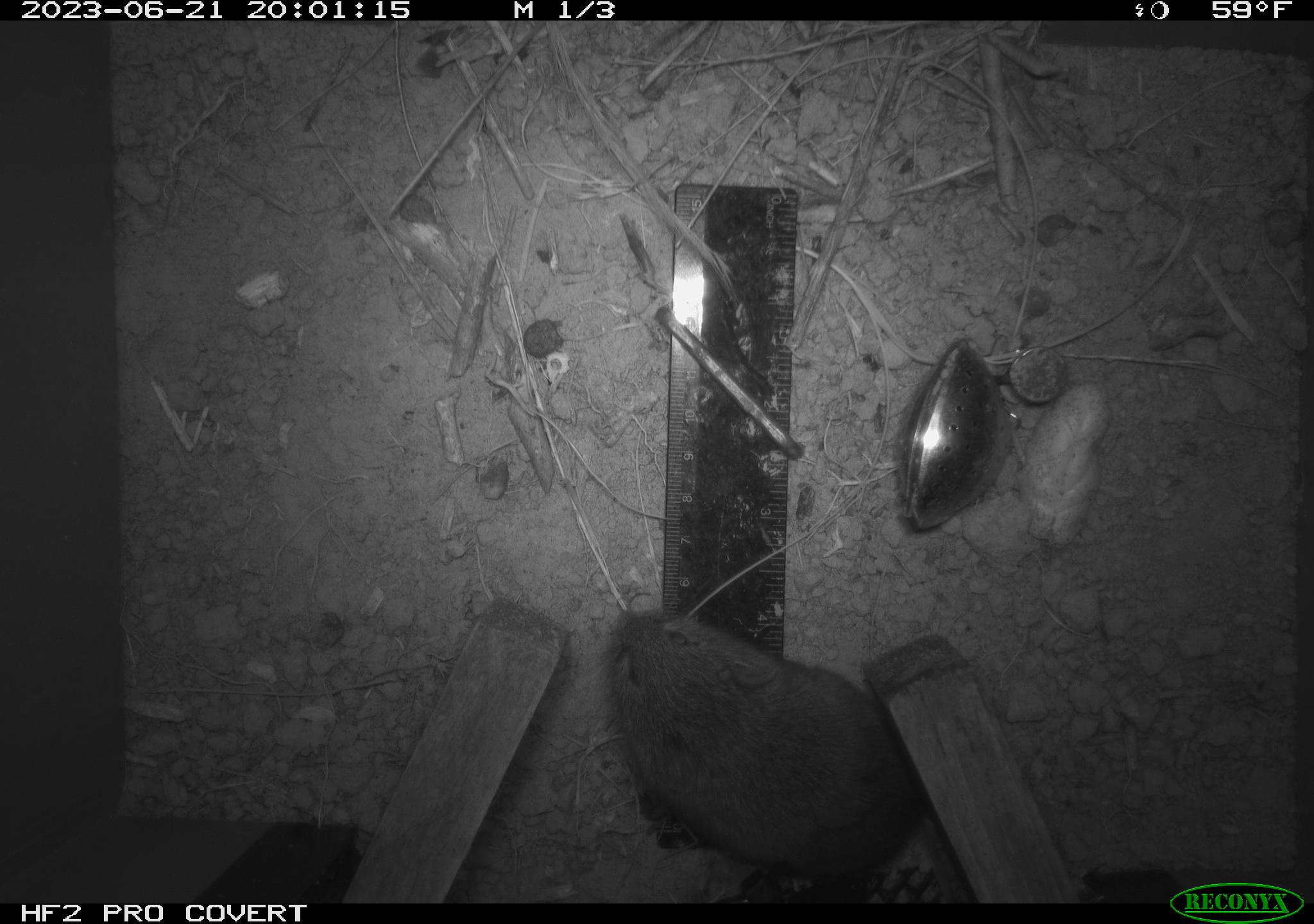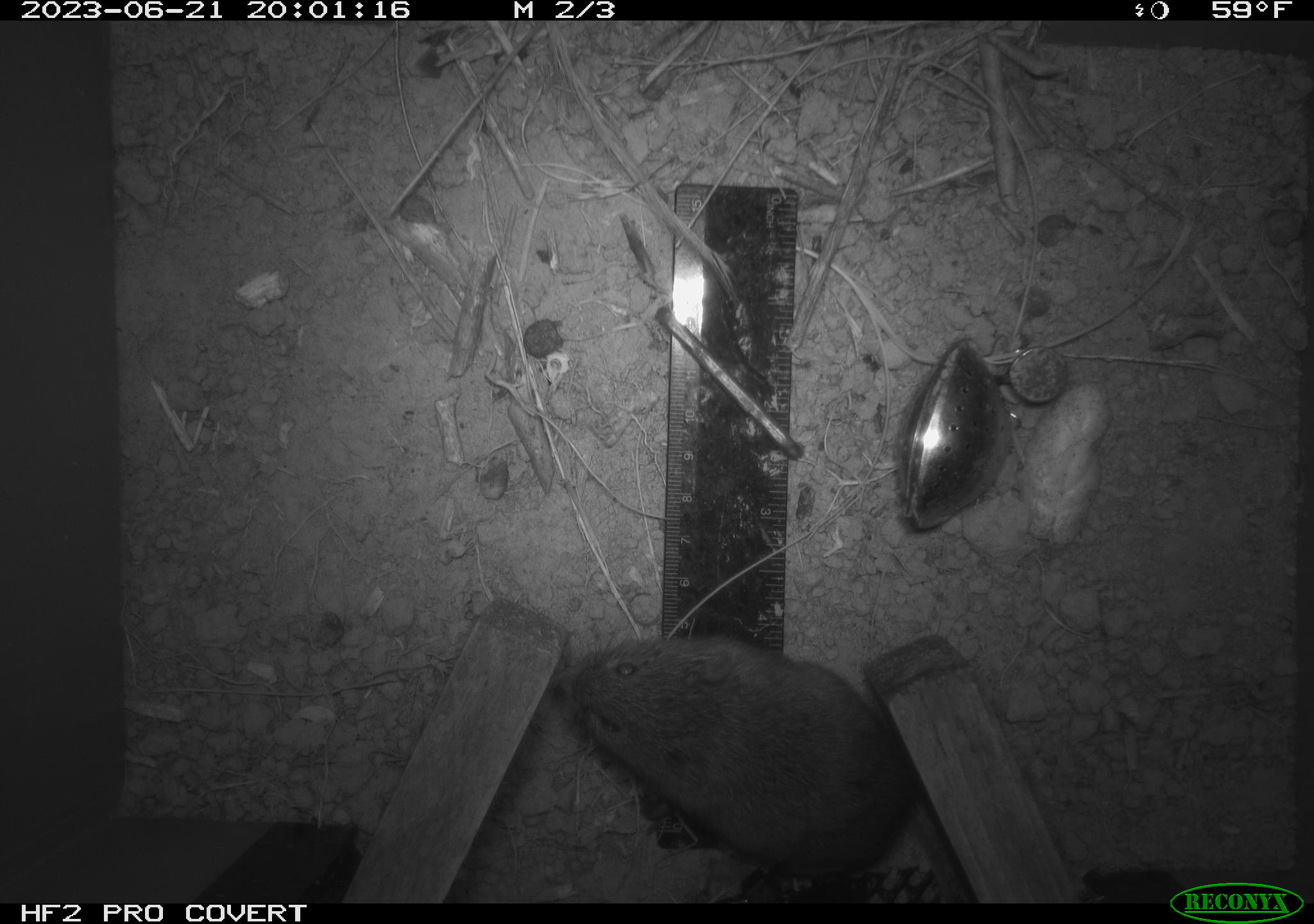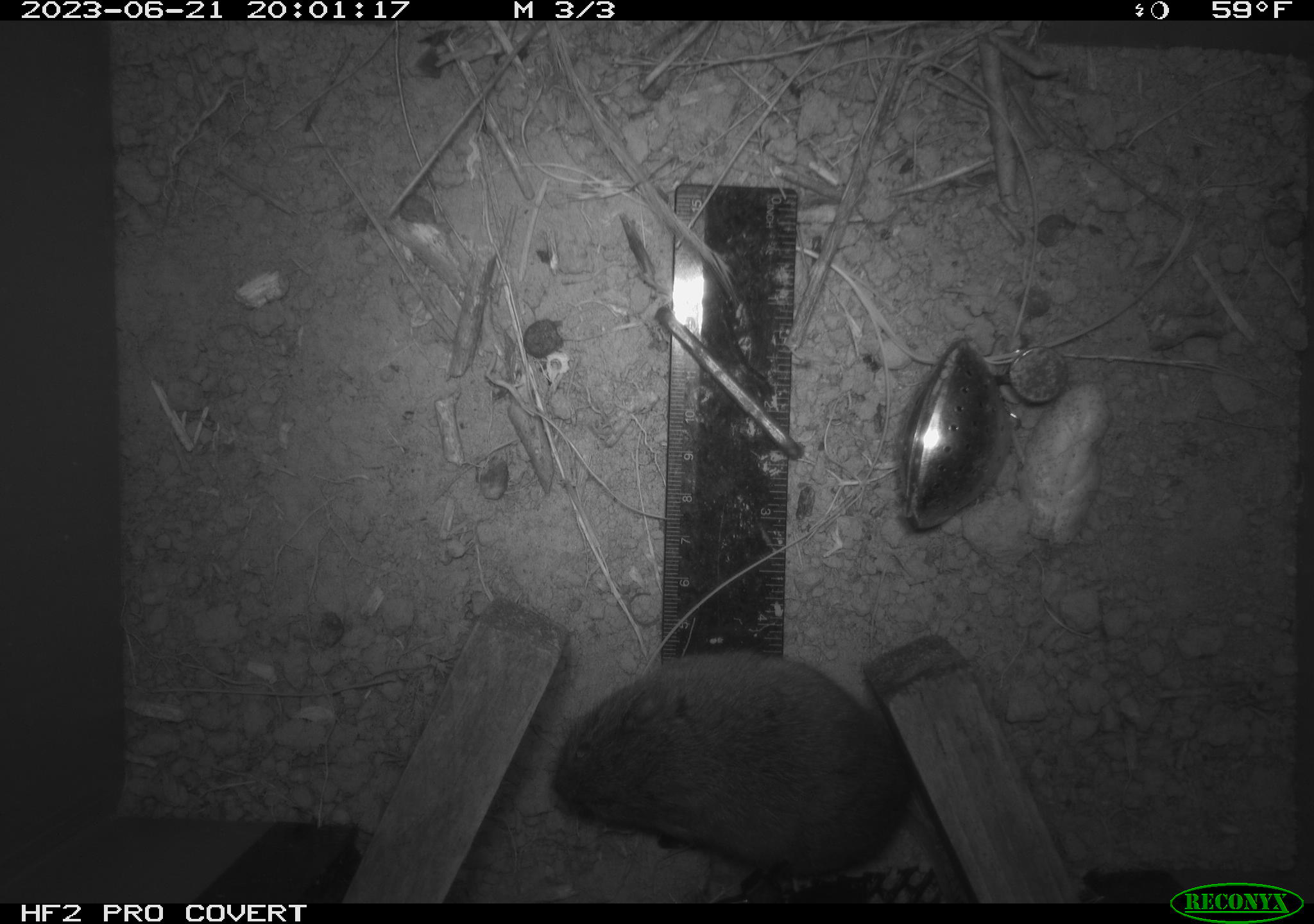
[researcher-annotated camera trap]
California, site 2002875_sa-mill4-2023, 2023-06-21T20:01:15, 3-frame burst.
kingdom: Animalia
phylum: Chordata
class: Mammalia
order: Rodentia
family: Cricetidae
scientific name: Arvicolinae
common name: voles, lemmings, and muskrats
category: arvicolinae subfamily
Arvicolinae subfamily (voles, lemmings, and muskrats) (Arvicolinae).